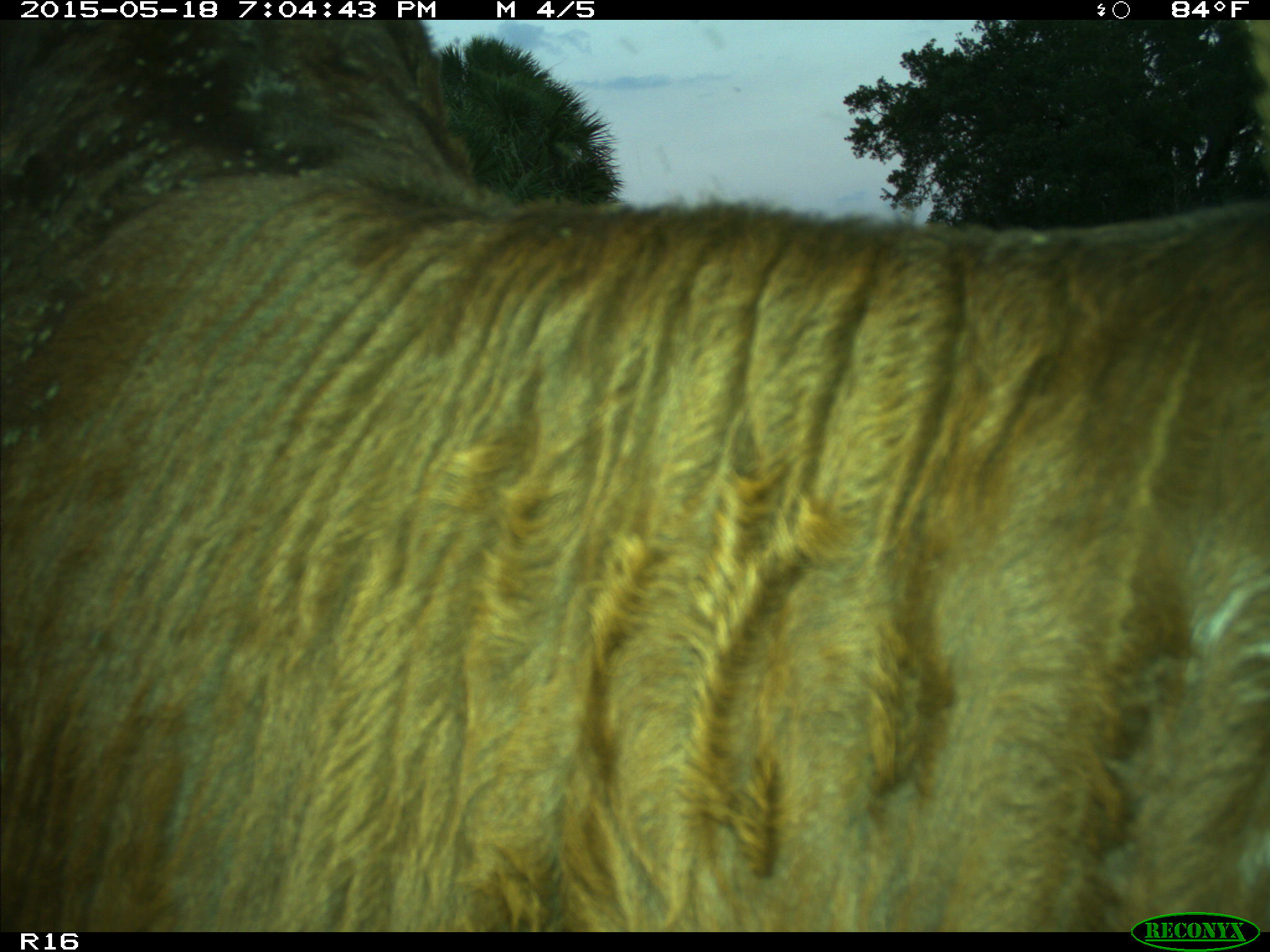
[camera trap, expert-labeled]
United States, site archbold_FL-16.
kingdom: Animalia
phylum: Chordata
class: Mammalia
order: Artiodactyla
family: Bovidae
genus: Bos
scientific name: Bos taurus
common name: domestic cow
Bos taurus (domestic cow).